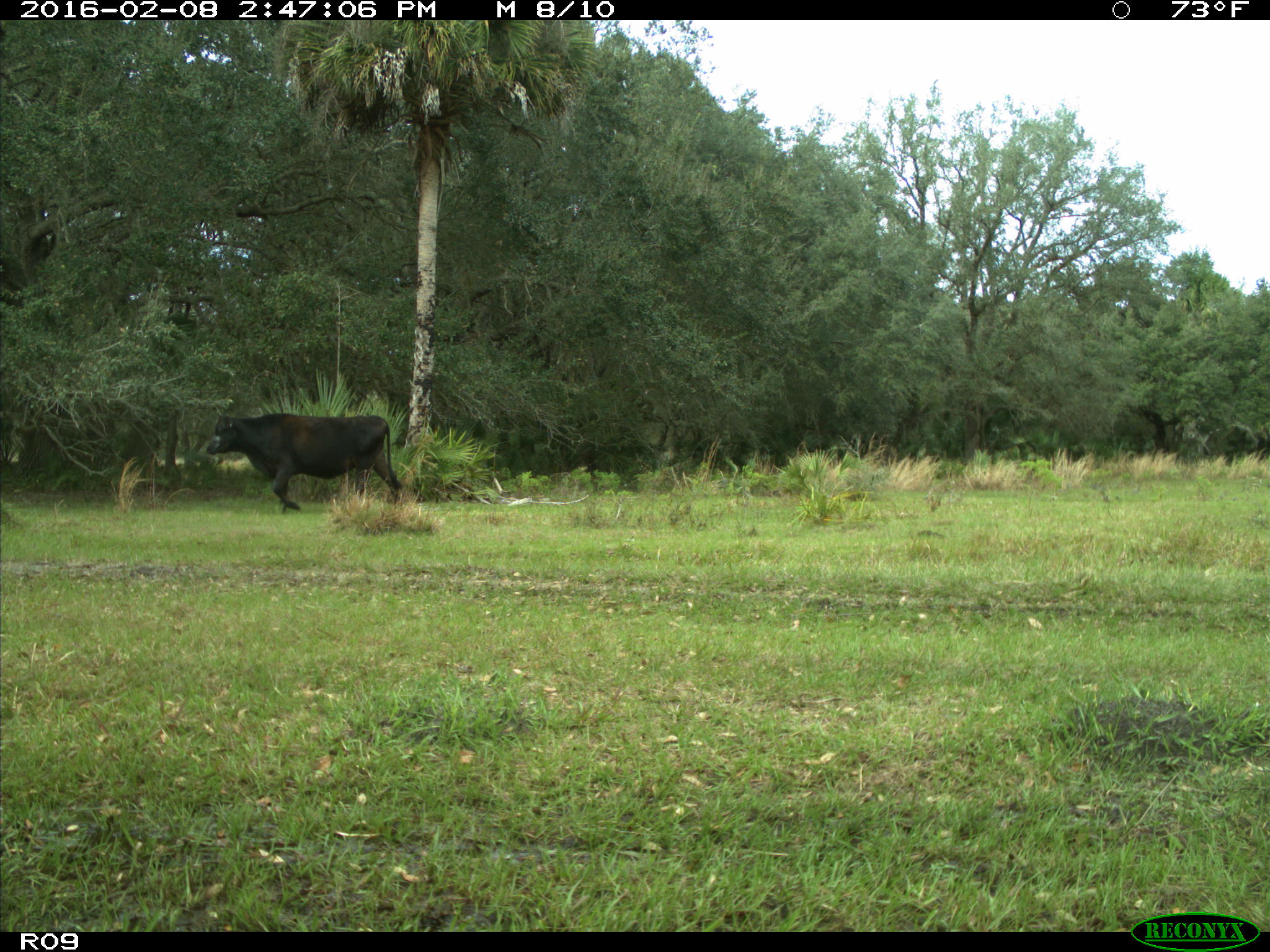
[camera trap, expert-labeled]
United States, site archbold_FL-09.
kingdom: Animalia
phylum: Chordata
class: Mammalia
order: Artiodactyla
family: Bovidae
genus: Bos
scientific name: Bos taurus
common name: domestic cow